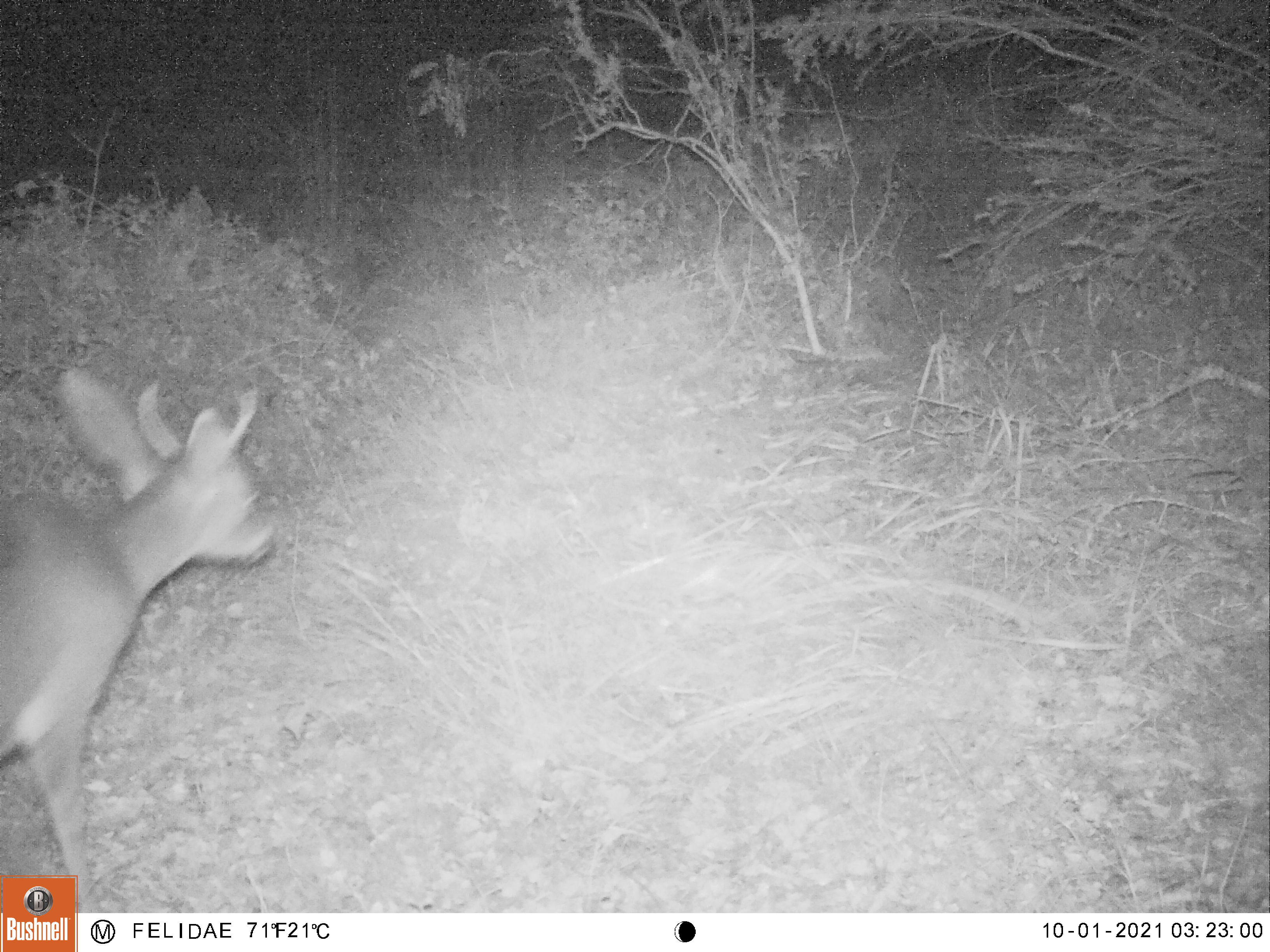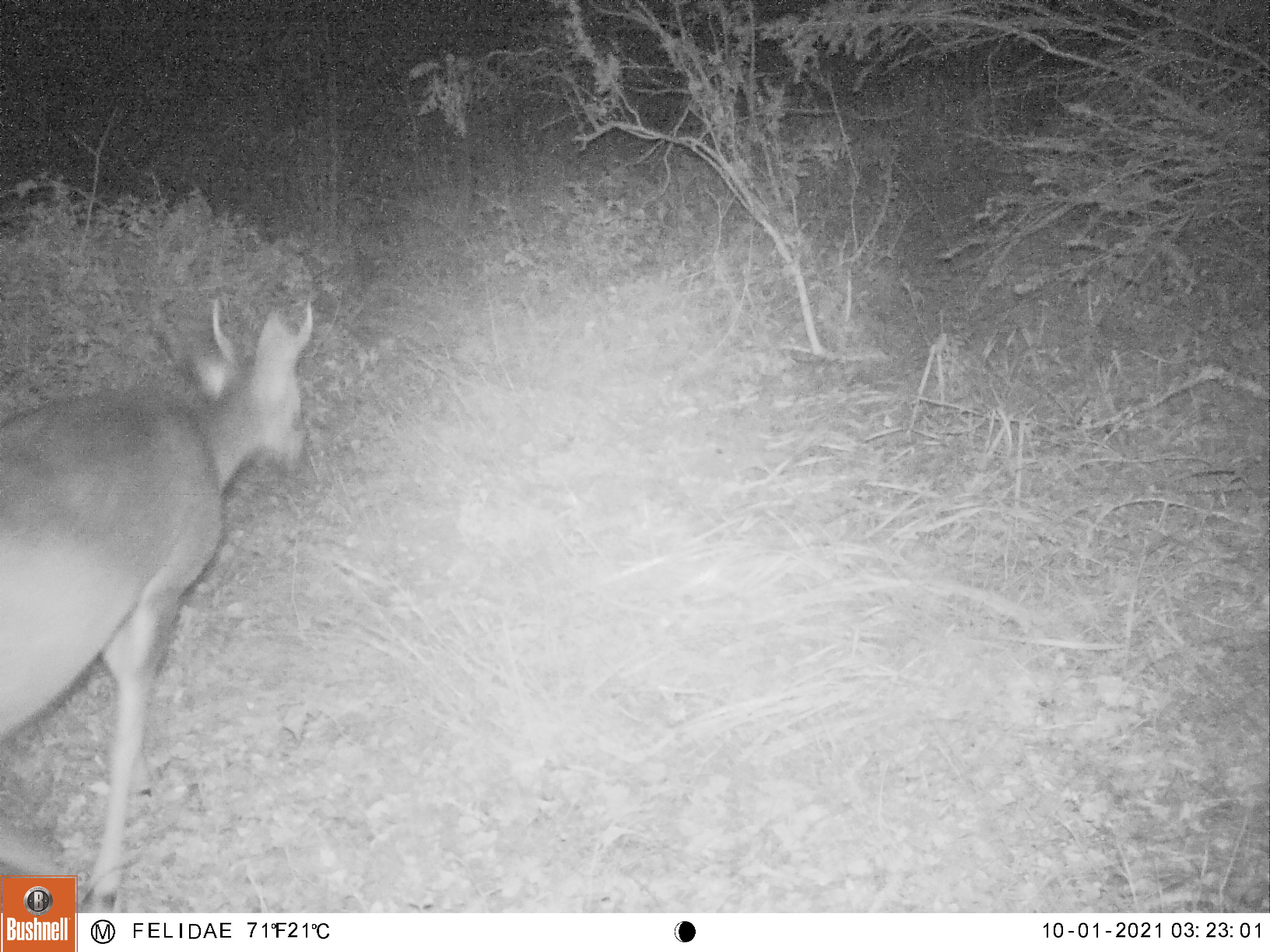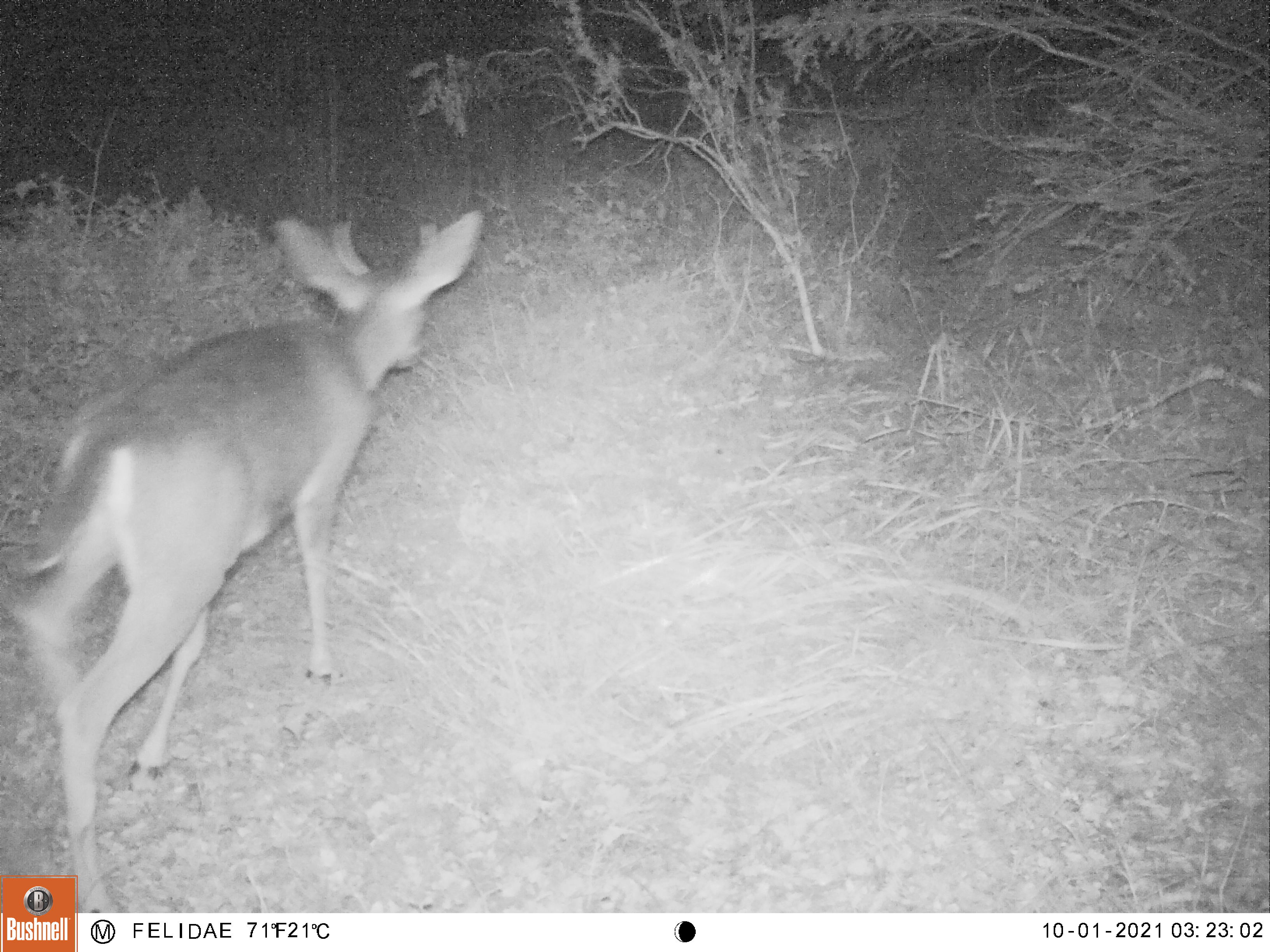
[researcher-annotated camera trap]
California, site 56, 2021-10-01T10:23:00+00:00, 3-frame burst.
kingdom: Animalia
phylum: Chordata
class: Mammalia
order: Artiodactyla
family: Cervidae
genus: Odocoileus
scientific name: Odocoileus hemionus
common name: mule deer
Mule deer (Odocoileus hemionus).